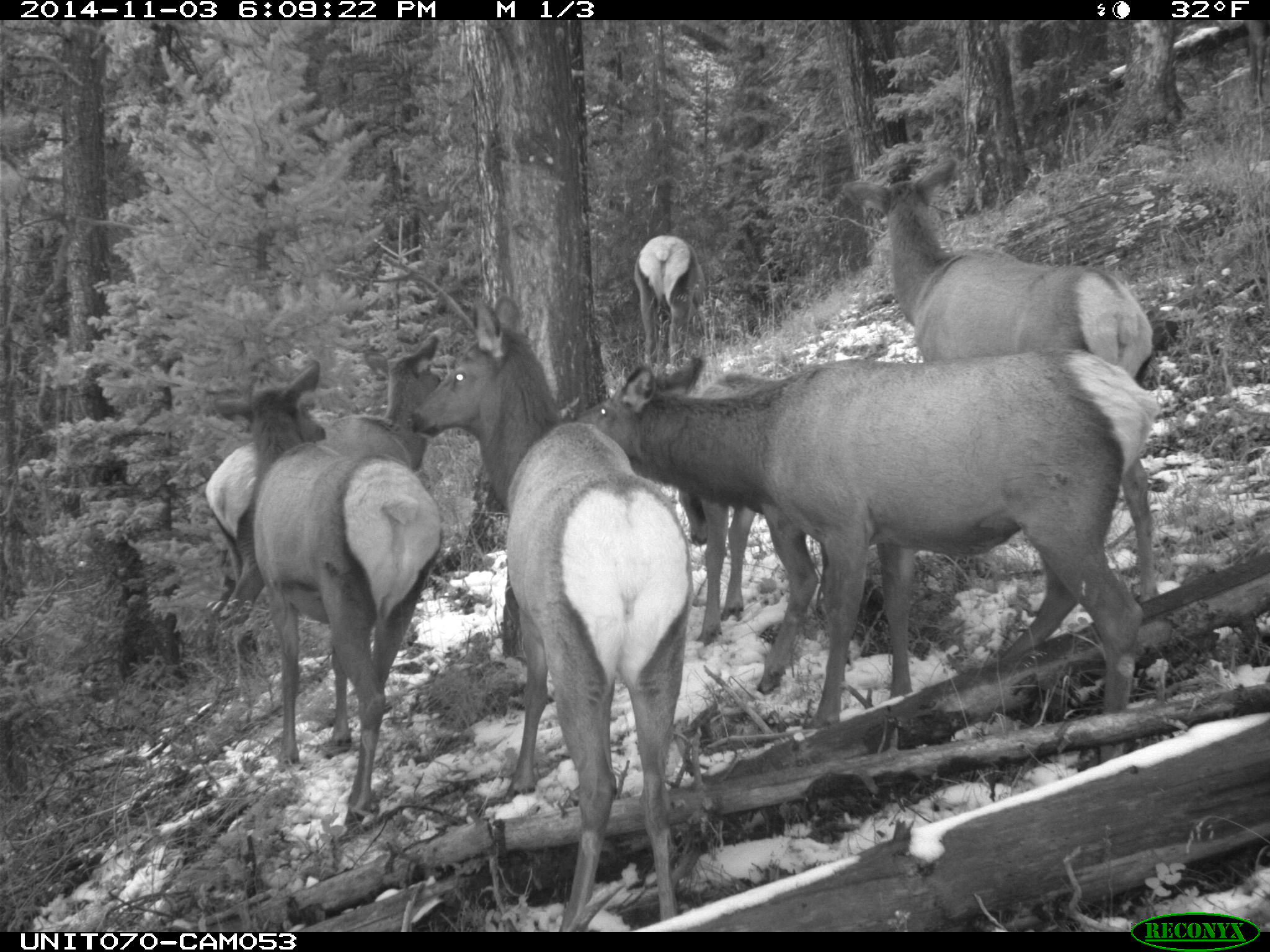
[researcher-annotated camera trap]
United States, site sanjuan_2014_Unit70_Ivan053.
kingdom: Animalia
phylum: Chordata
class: Mammalia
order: Artiodactyla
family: Cervidae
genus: Cervus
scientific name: Cervus elaphus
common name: red deer